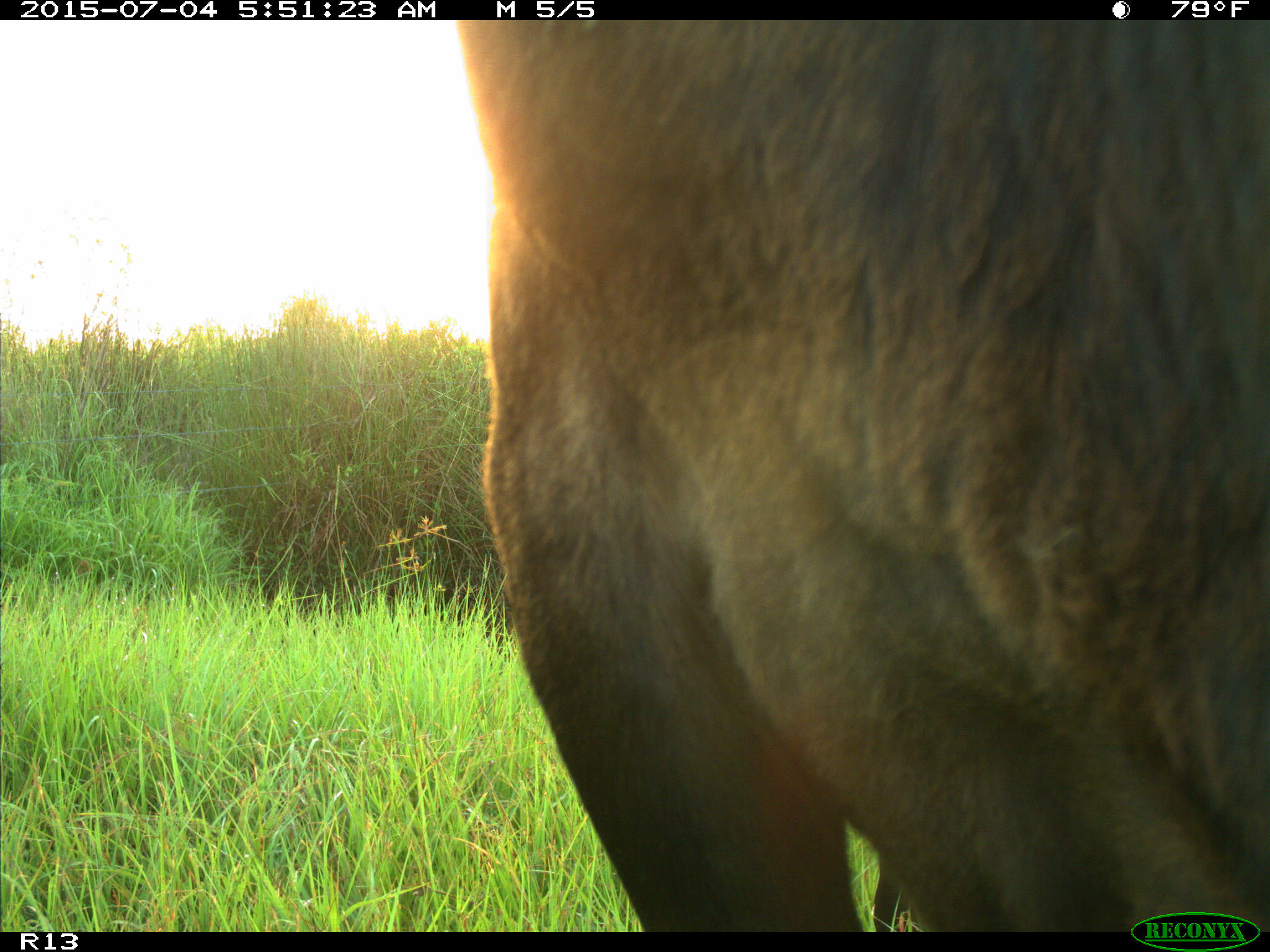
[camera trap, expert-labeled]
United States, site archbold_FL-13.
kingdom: Animalia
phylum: Chordata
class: Mammalia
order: Artiodactyla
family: Bovidae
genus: Bos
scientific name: Bos taurus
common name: domestic cow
Bos taurus (domestic cow).